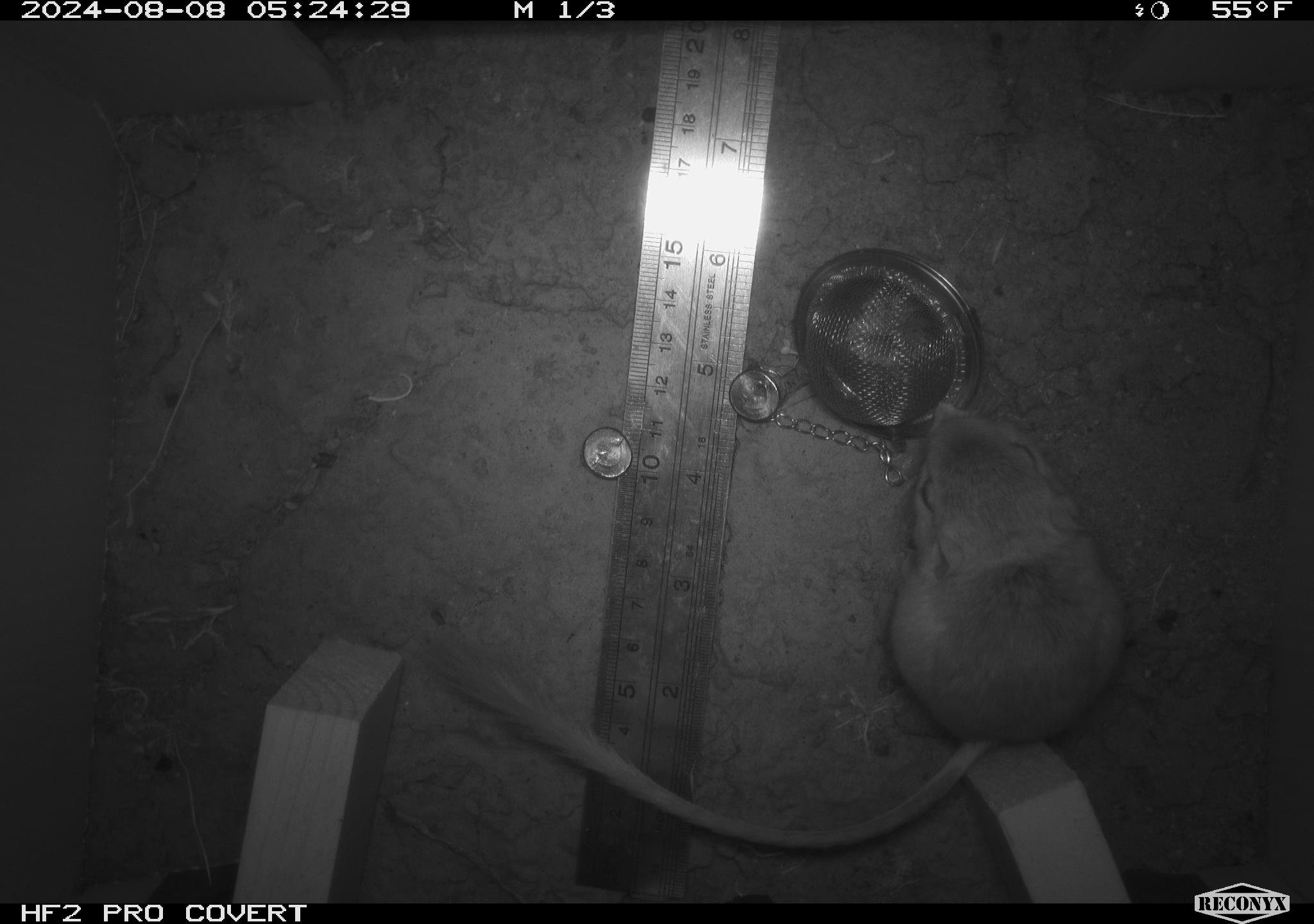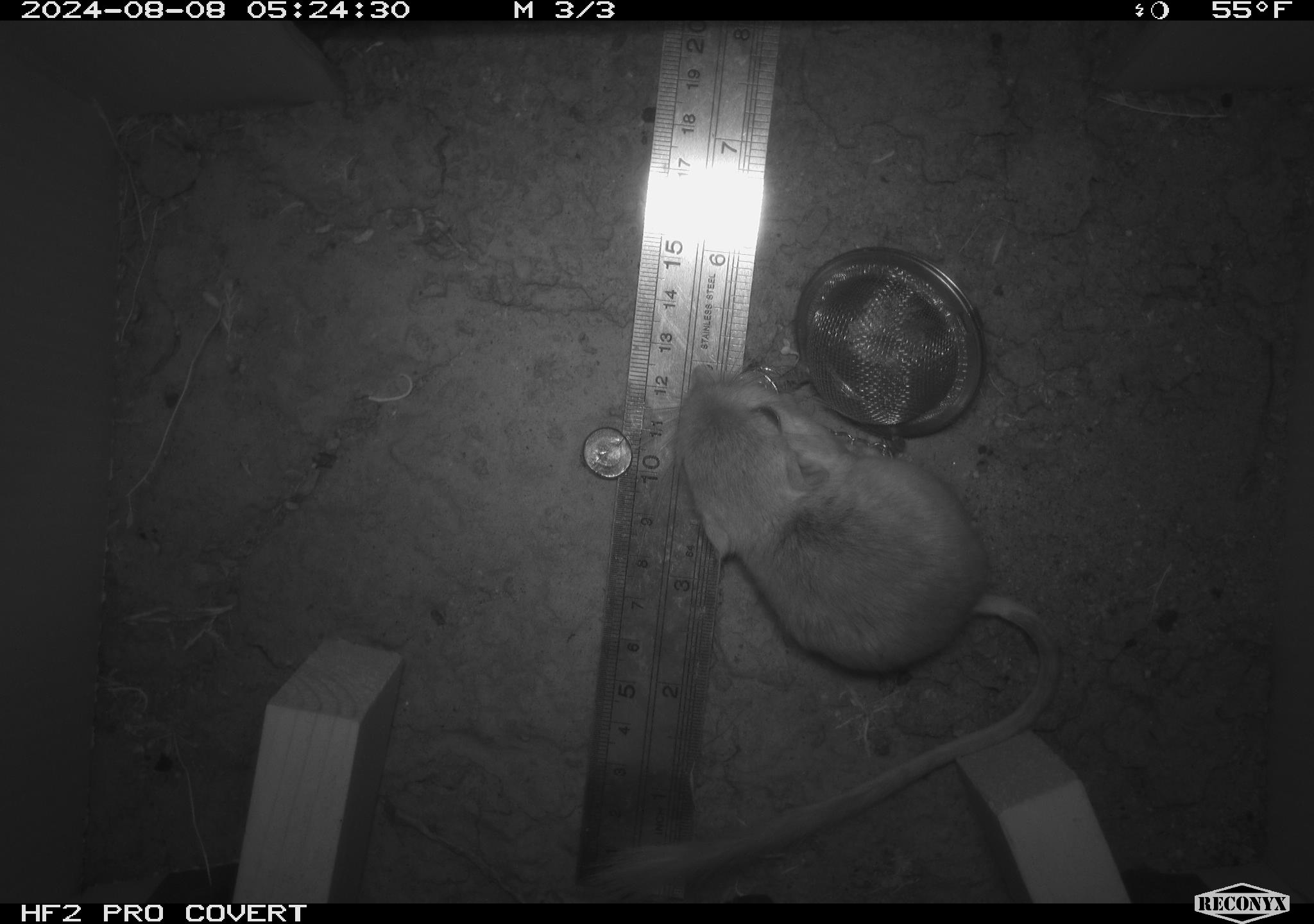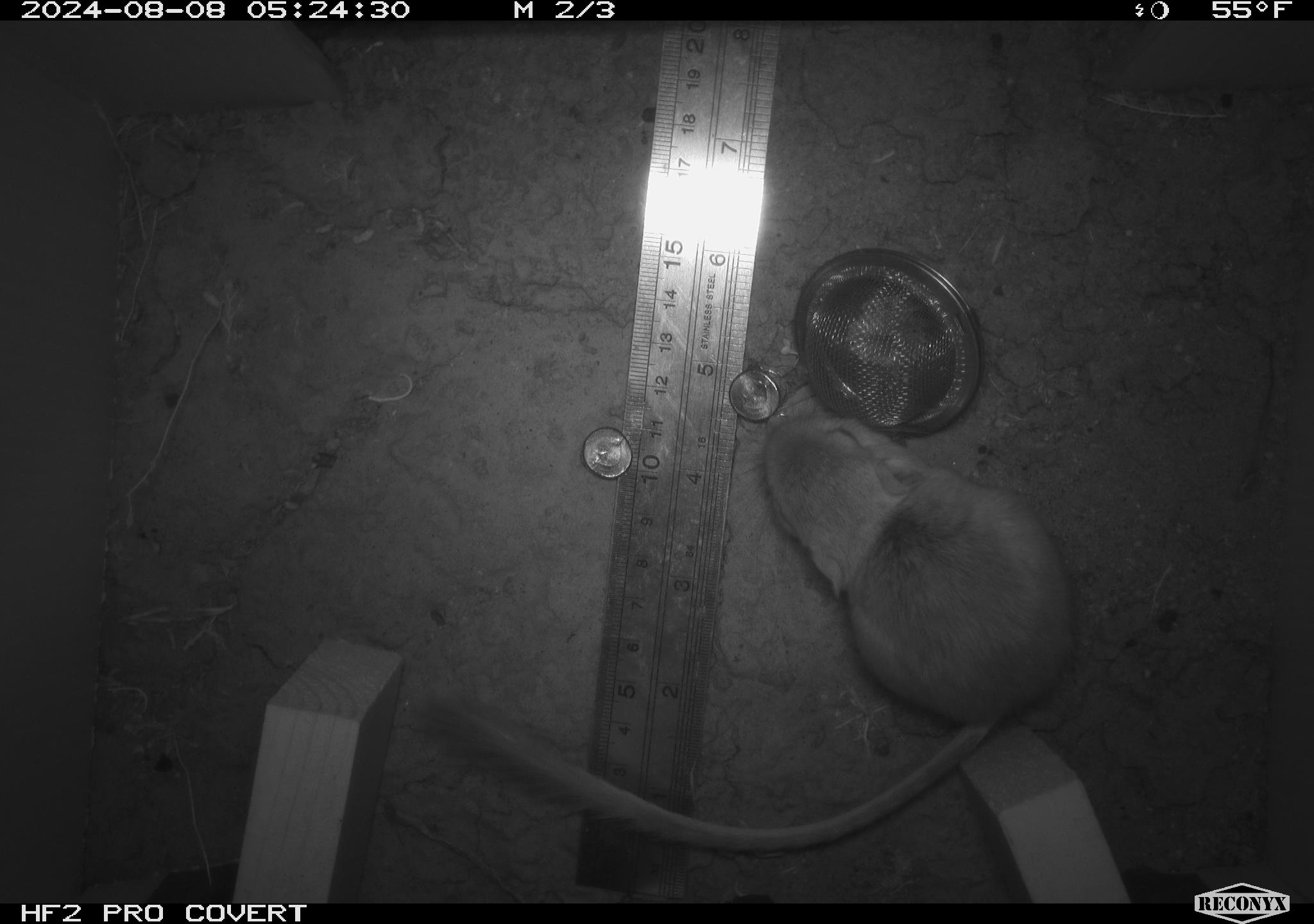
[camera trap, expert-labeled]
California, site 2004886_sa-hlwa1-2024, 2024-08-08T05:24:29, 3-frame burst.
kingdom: Animalia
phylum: Chordata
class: Mammalia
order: Rodentia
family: Heteromyidae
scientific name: Heteromyidae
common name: kangaroo rats and pocket mice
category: heteromyidae family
Heteromyidae family (kangaroo rats and pocket mice) (Heteromyidae).